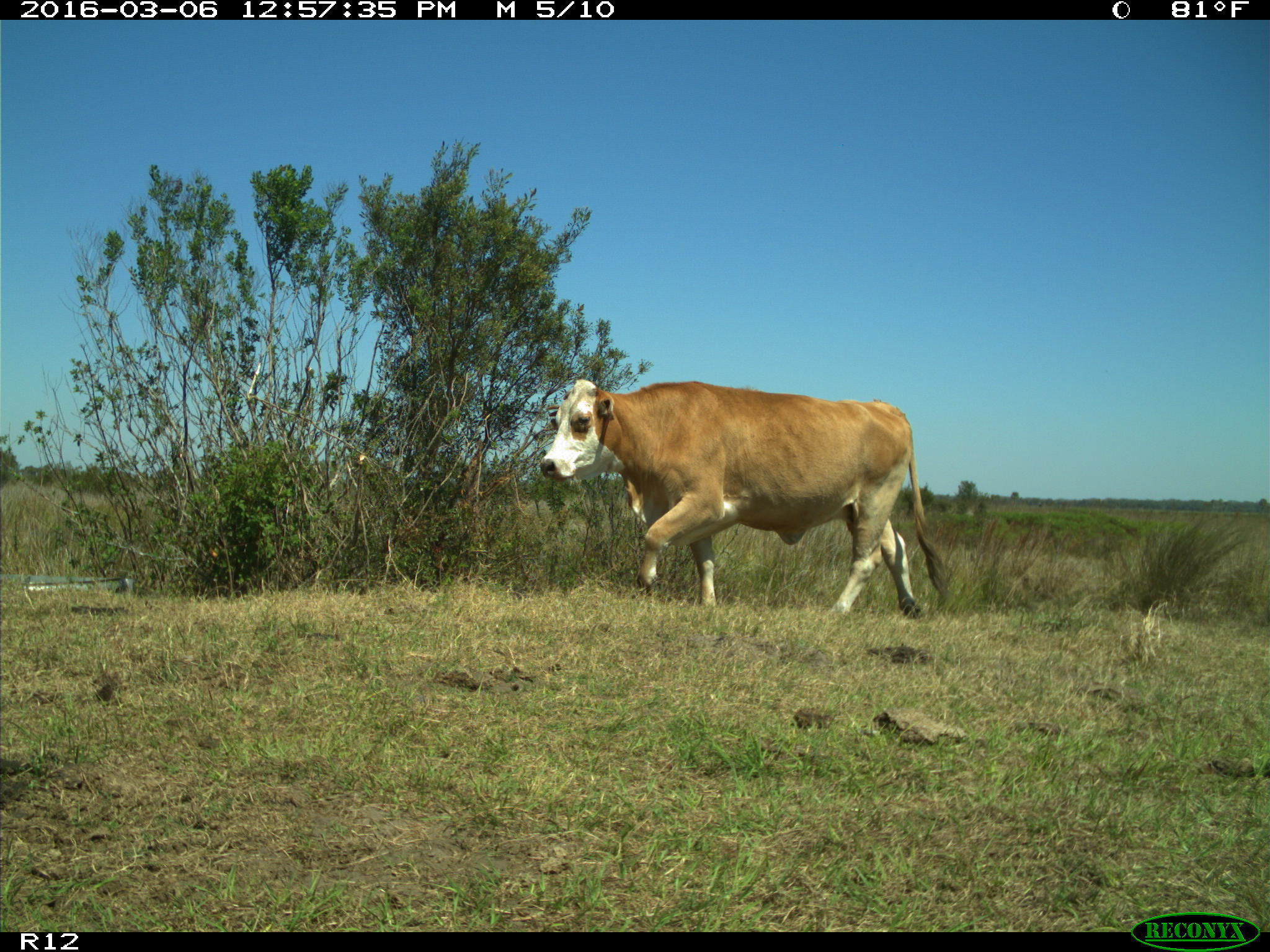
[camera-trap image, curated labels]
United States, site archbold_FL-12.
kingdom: Animalia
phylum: Chordata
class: Mammalia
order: Artiodactyla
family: Bovidae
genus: Bos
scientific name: Bos taurus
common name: domestic cow